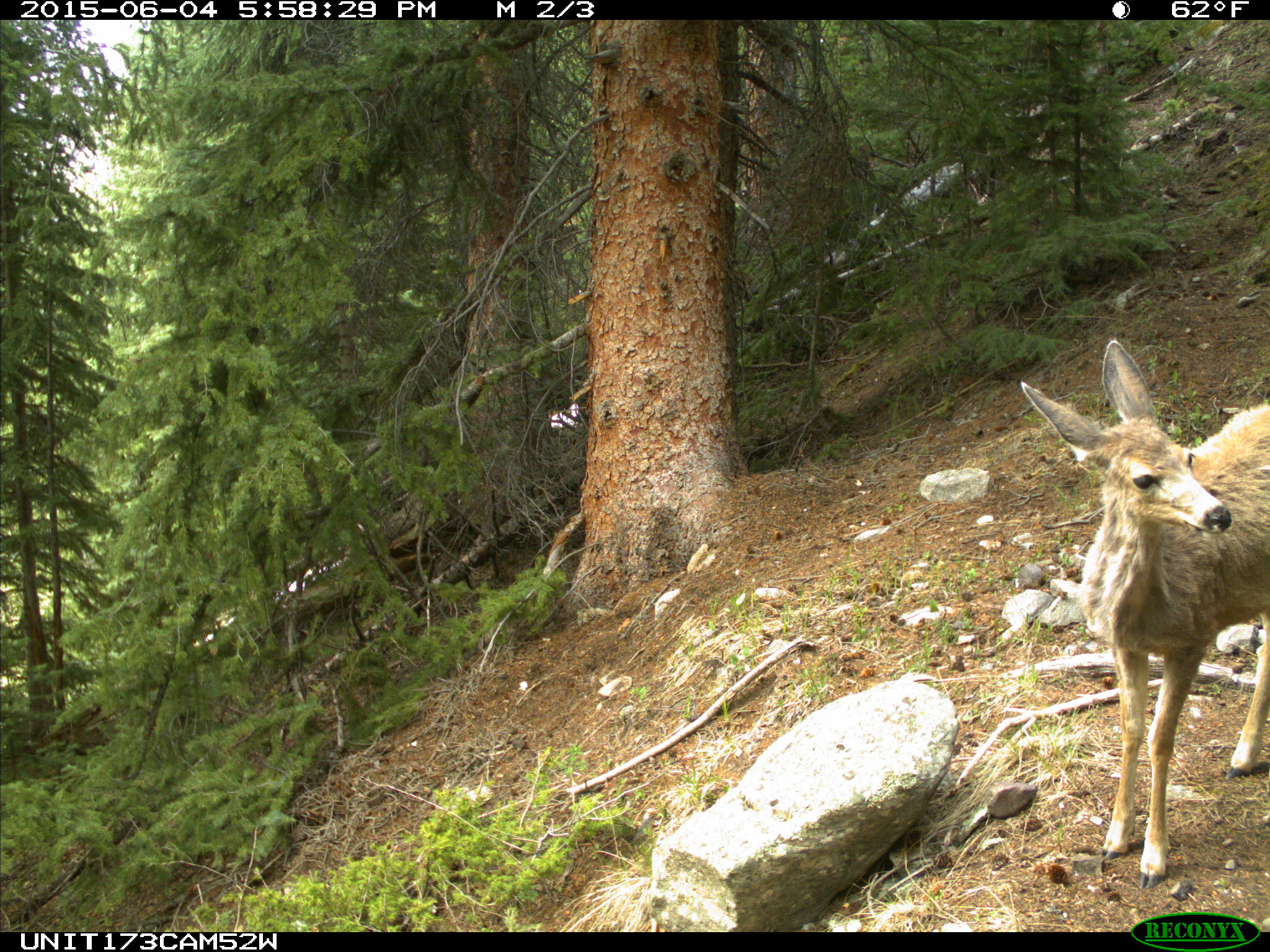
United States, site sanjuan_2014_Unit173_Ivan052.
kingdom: Animalia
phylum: Chordata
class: Mammalia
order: Artiodactyla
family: Cervidae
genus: Odocoileus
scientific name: Odocoileus hemionus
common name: mule deer